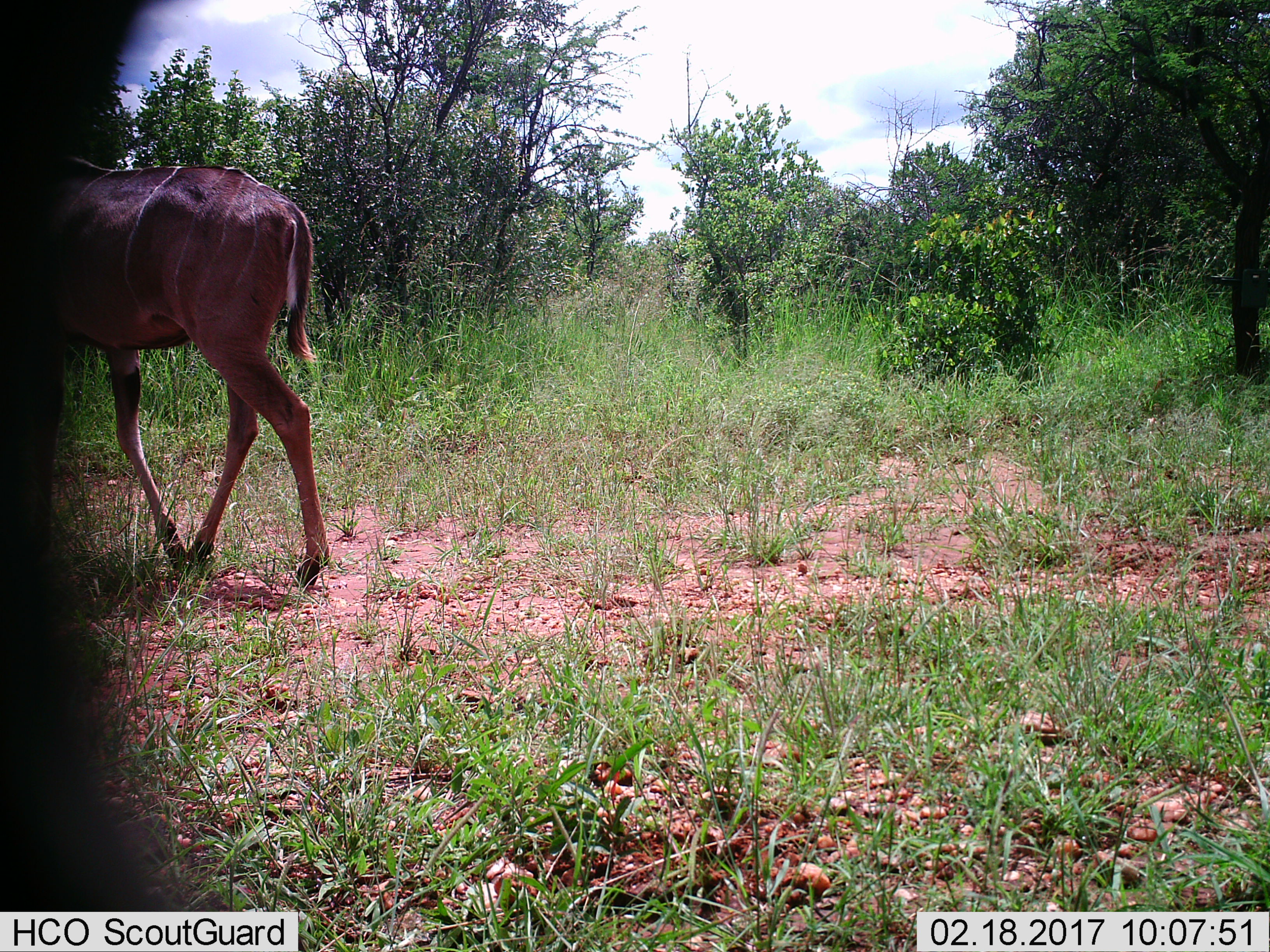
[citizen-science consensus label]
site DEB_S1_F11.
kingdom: Animalia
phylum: Chordata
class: Mammalia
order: Artiodactyla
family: Bovidae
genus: Tragelaphus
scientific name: Tragelaphus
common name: kudu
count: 1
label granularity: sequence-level